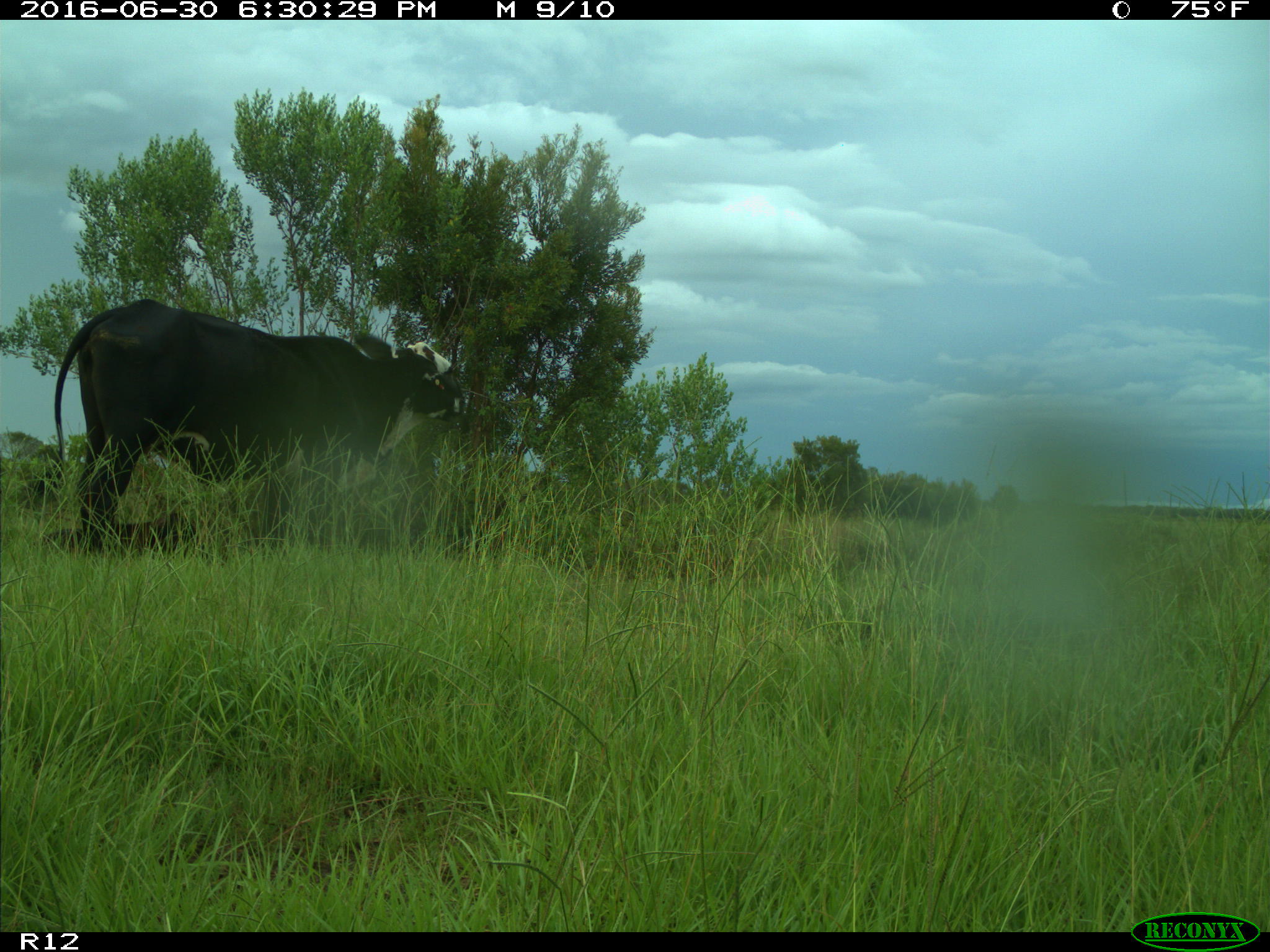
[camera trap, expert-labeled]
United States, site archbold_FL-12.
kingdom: Animalia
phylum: Chordata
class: Mammalia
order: Artiodactyla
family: Bovidae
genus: Bos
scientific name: Bos taurus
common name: domestic cow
Bos taurus (domestic cow).